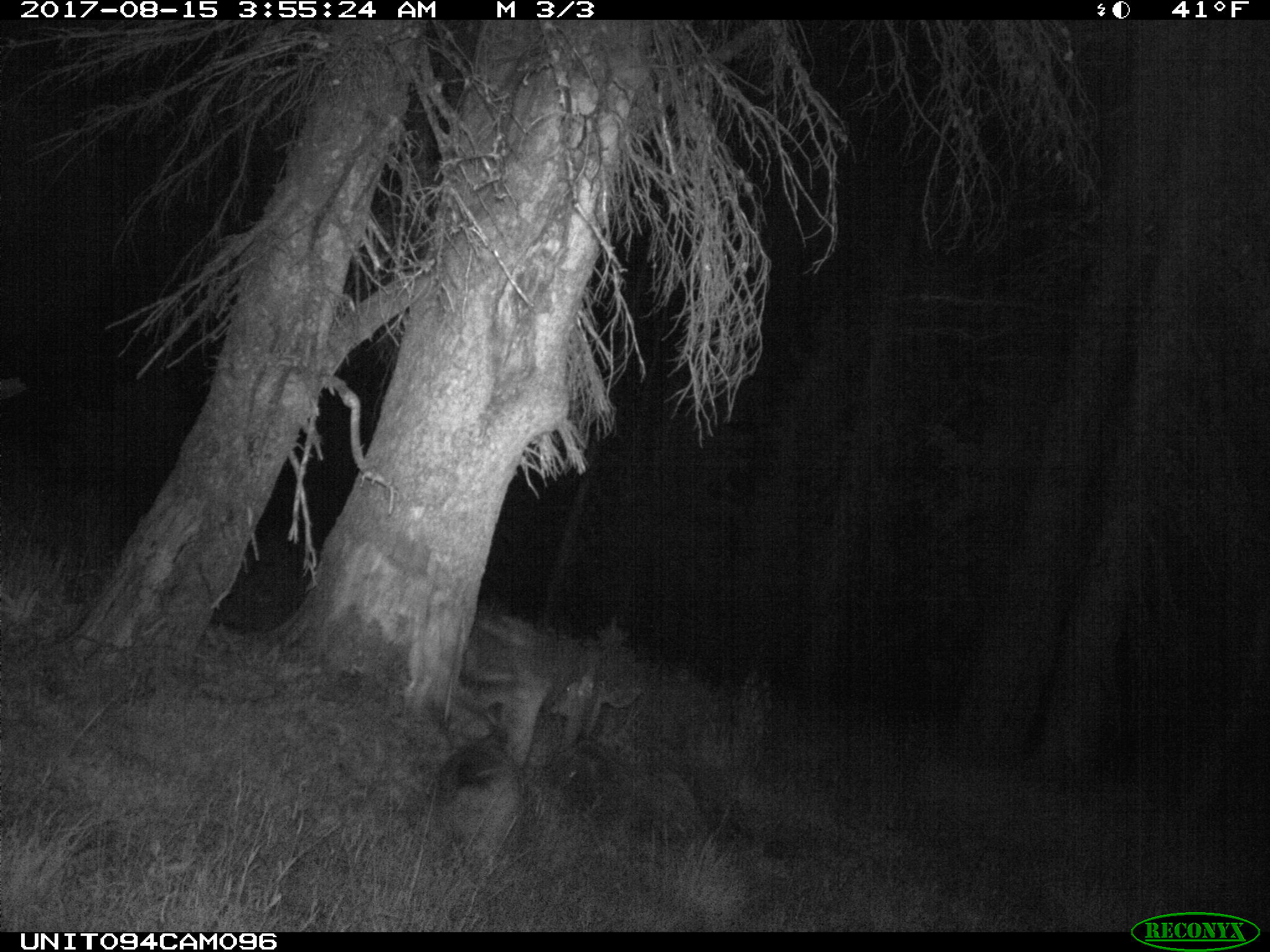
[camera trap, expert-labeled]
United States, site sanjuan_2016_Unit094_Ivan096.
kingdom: Animalia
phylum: Chordata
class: Mammalia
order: Artiodactyla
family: Cervidae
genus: Odocoileus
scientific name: Odocoileus hemionus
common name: mule deer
Odocoileus hemionus (mule deer).